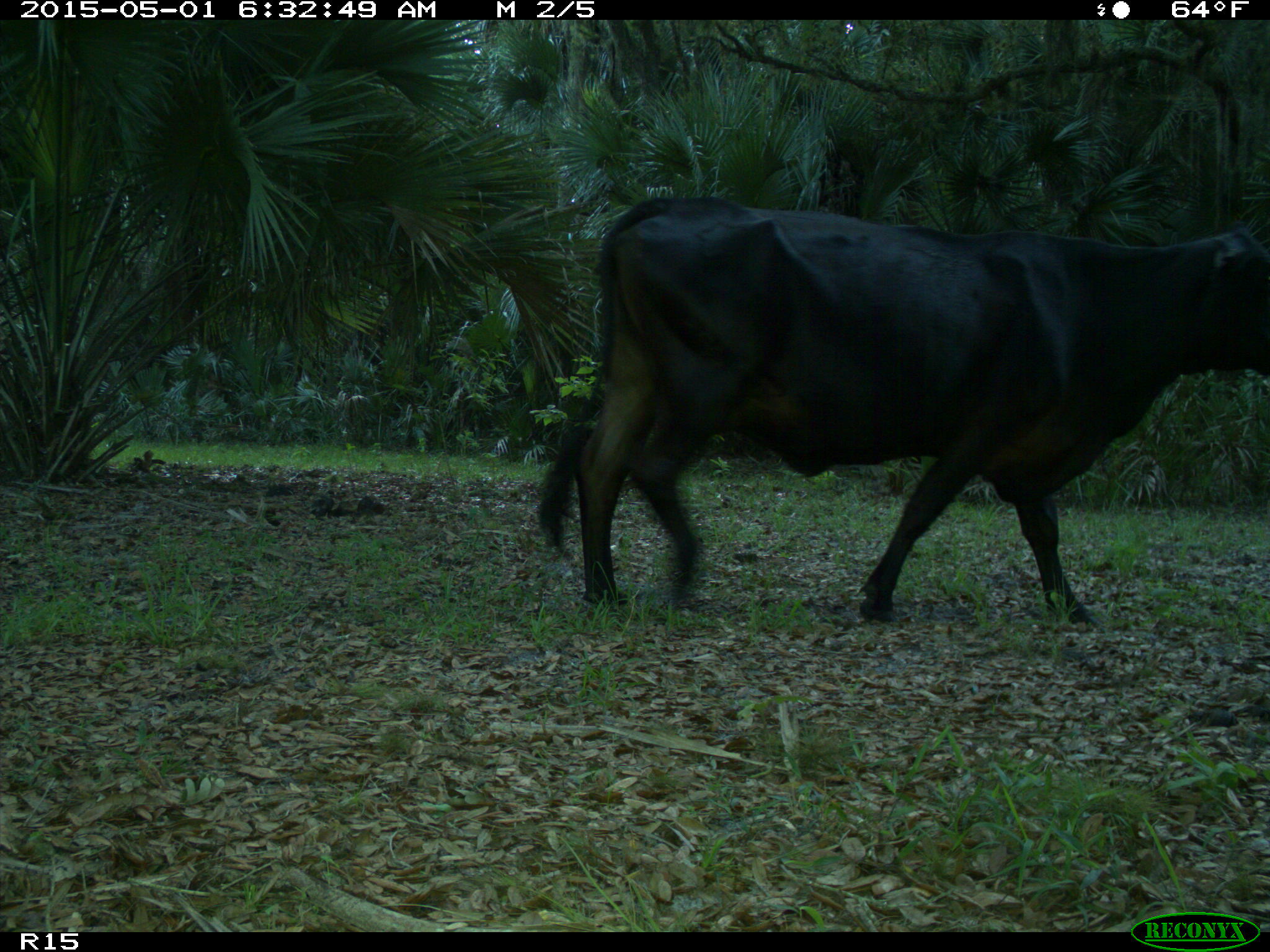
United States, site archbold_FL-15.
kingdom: Animalia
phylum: Chordata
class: Mammalia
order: Artiodactyla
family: Bovidae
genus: Bos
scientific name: Bos taurus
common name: domestic cow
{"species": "Bos taurus (domestic cow)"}